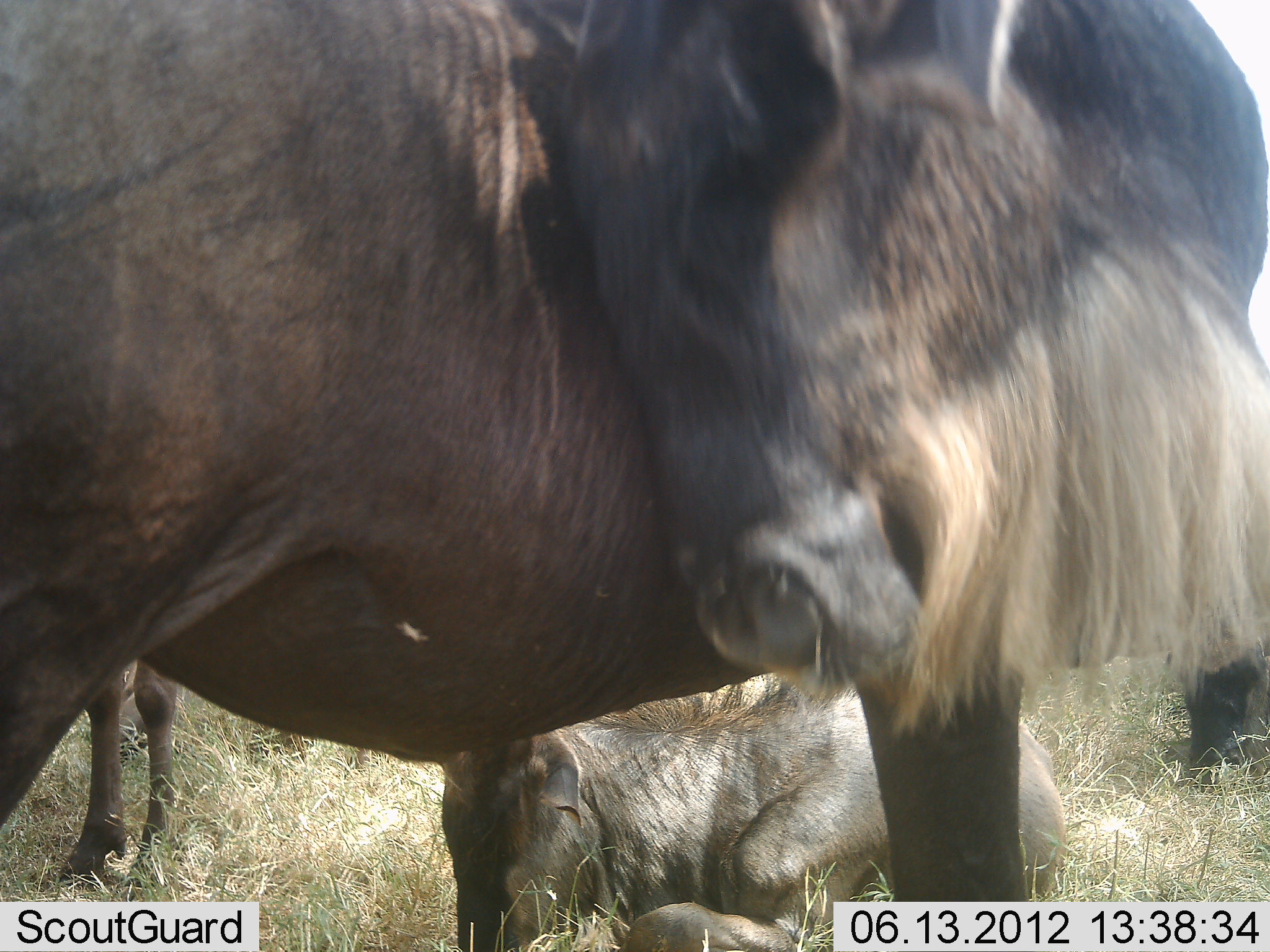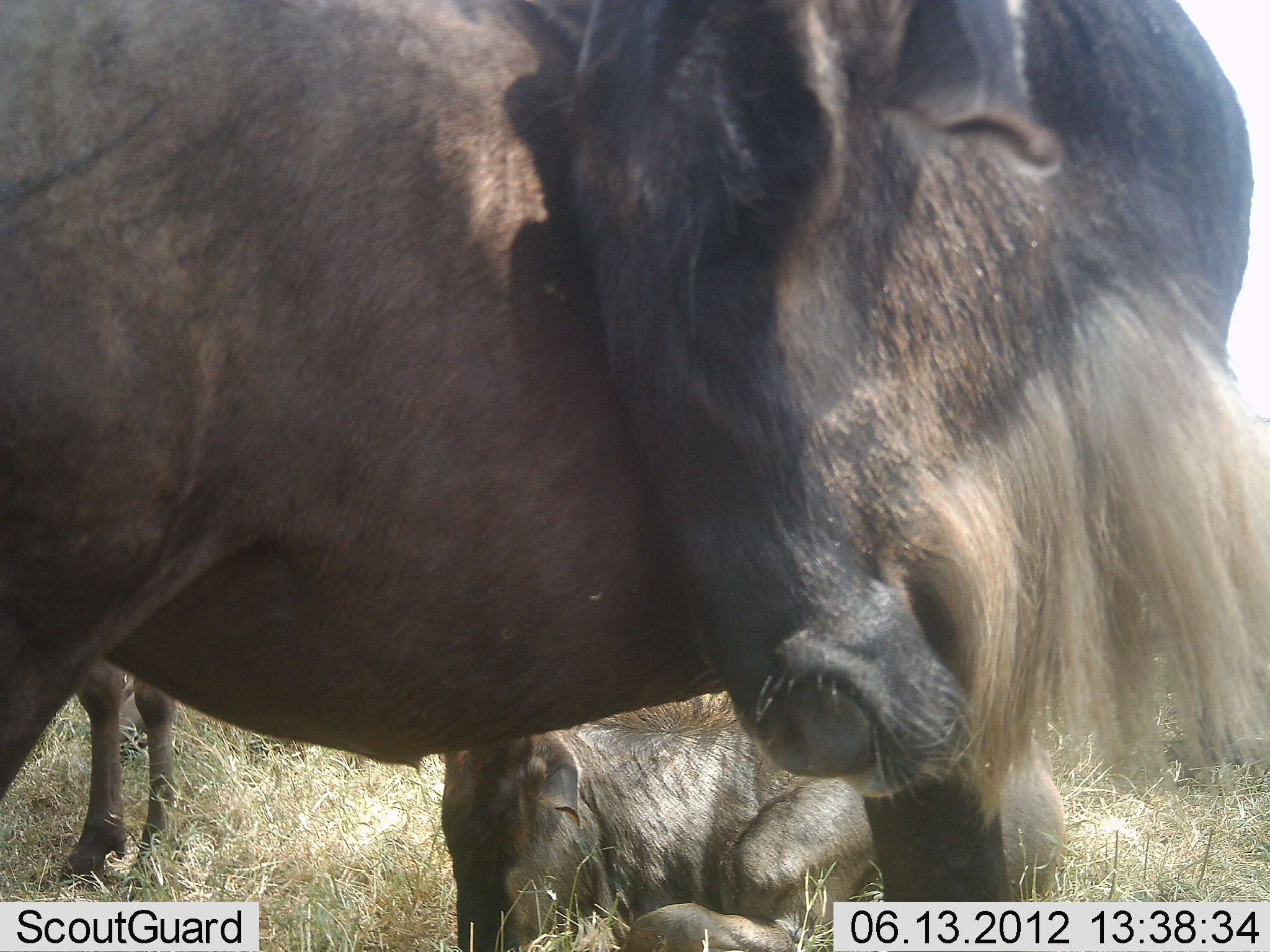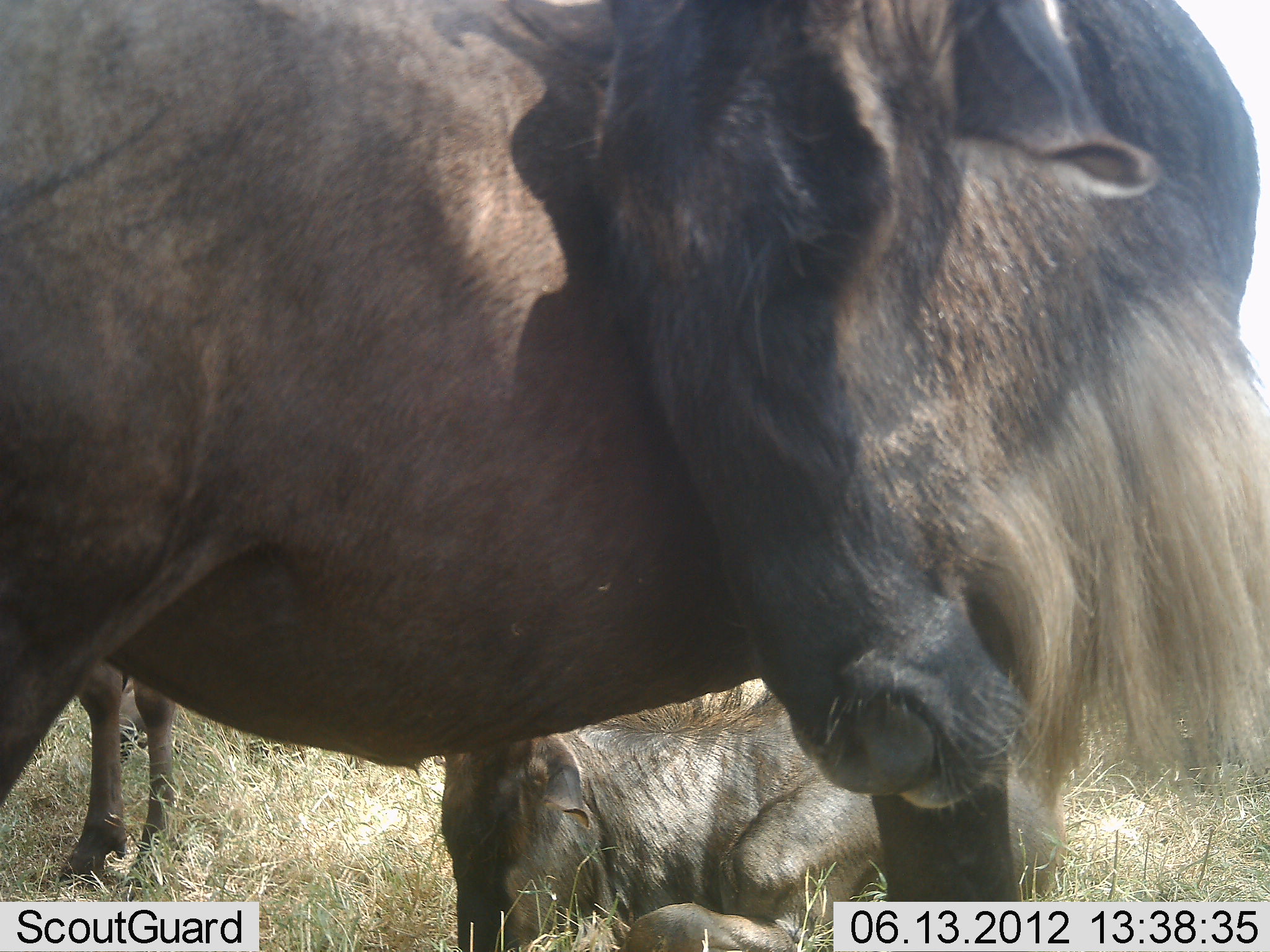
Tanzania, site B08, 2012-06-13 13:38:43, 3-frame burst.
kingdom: Animalia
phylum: Chordata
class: Mammalia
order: Artiodactyla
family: Bovidae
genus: Connochaetes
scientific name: Connochaetes taurinus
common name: blue wildebeest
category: wildebeest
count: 3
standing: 90%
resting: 90%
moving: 0%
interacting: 0%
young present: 10%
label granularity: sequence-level